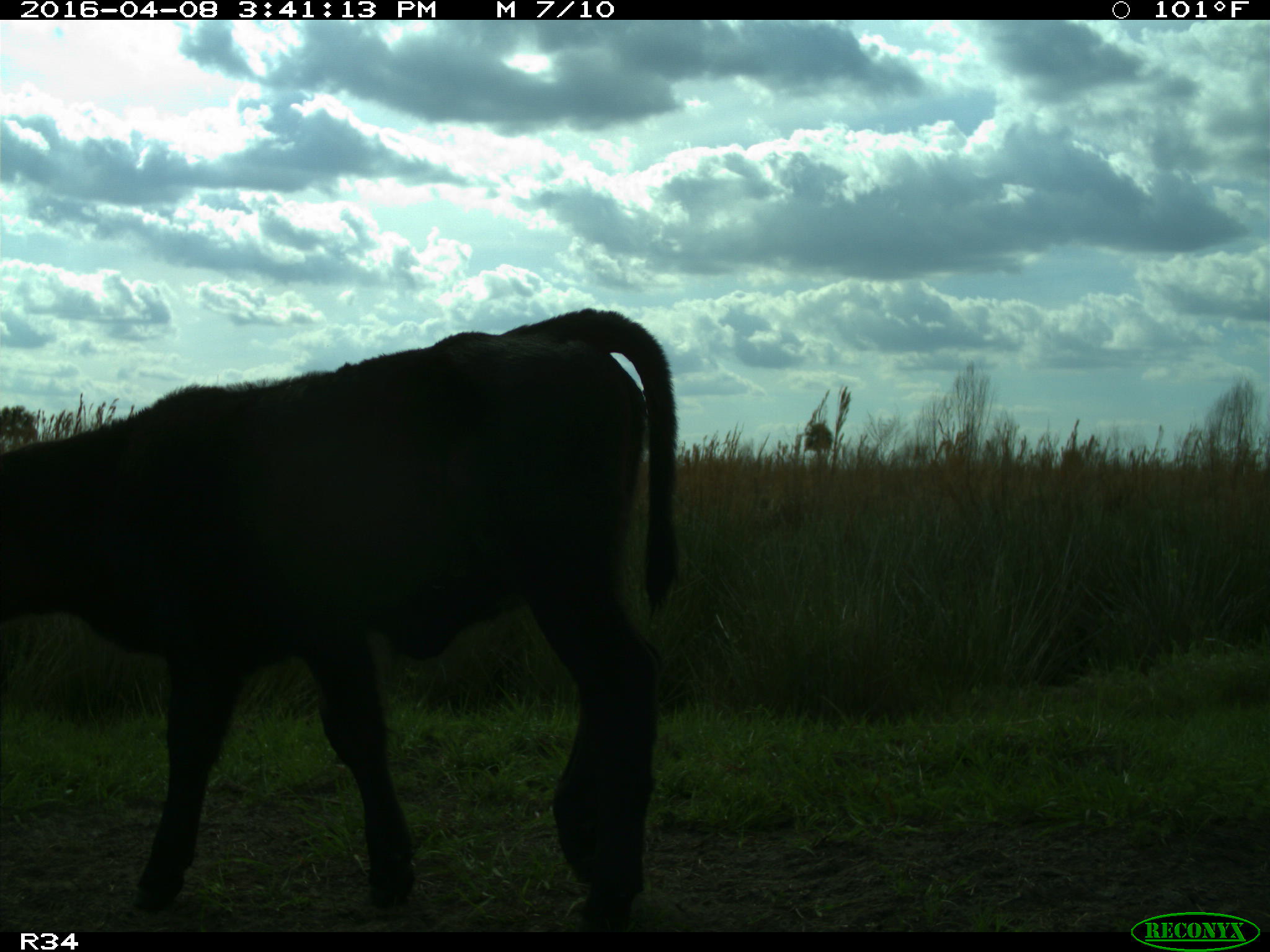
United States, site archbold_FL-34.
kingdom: Animalia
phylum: Chordata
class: Mammalia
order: Artiodactyla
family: Bovidae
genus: Bos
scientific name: Bos taurus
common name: domestic cow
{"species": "Bos taurus (domestic cow)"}